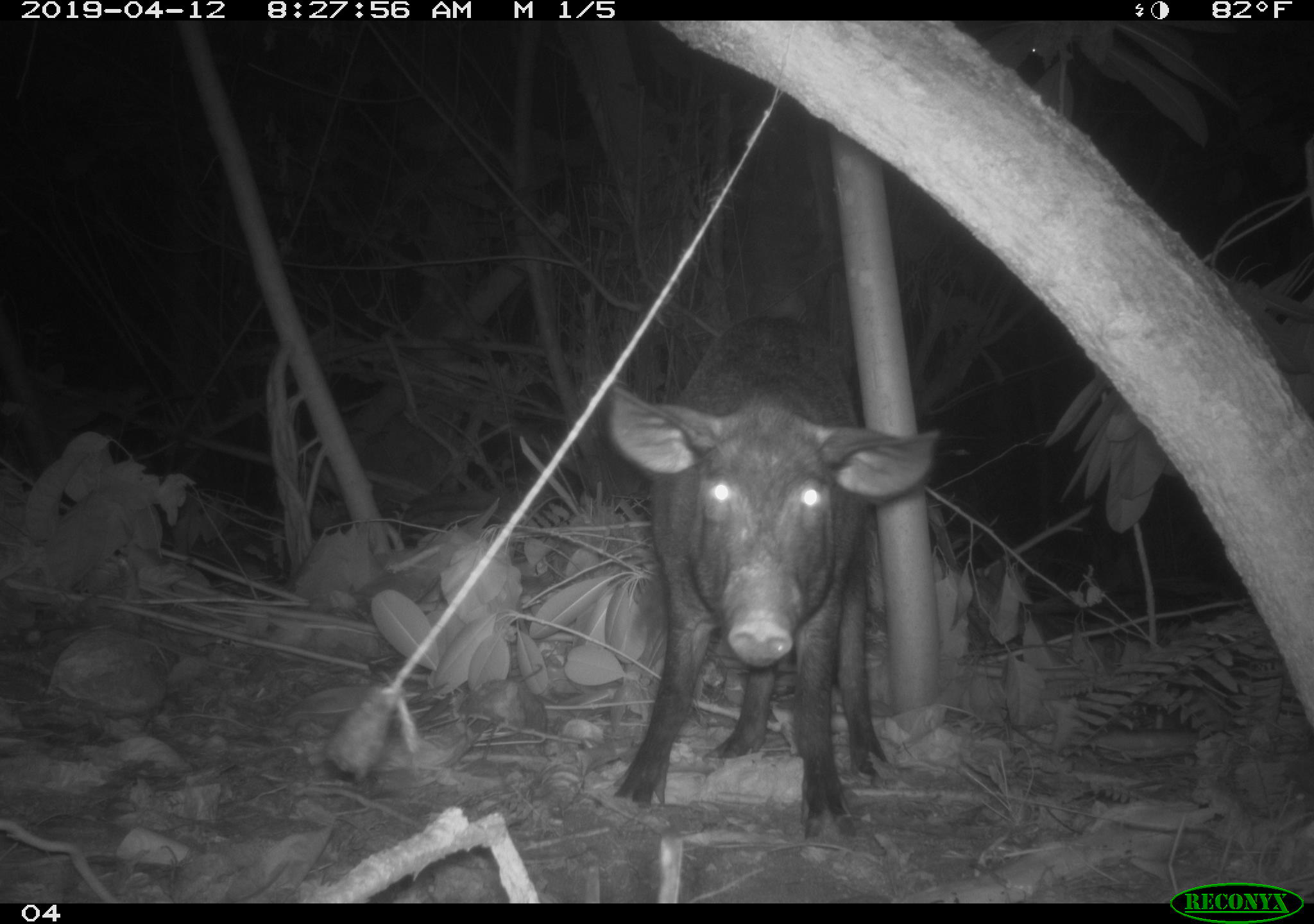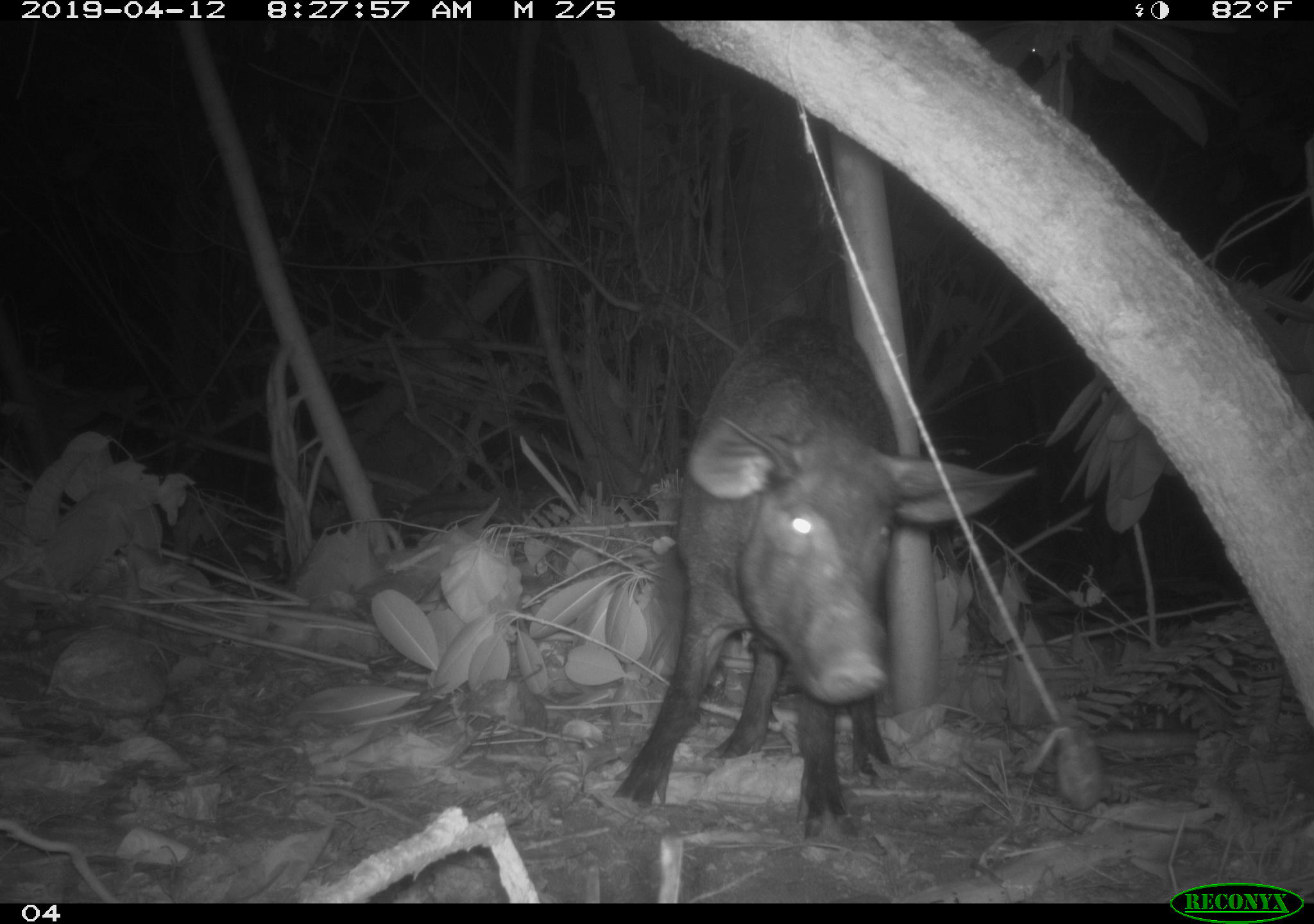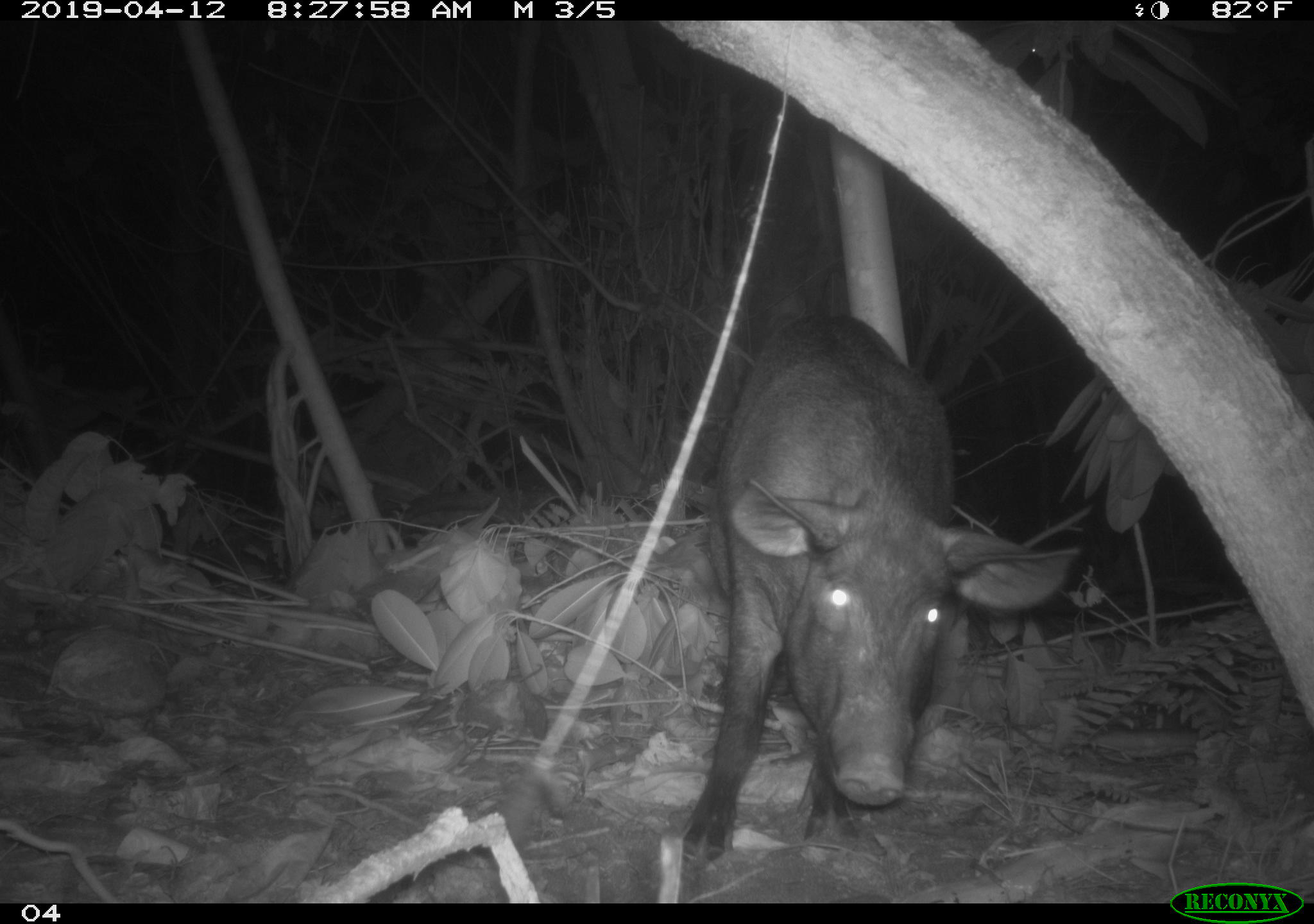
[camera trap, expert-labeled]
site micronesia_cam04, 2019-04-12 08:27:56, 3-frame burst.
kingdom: Animalia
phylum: Chordata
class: Mammalia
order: Artiodactyla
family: Suidae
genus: Sus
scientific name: Sus scrofa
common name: pig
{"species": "pig (Sus scrofa)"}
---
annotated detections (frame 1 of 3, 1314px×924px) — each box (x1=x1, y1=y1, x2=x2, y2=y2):
pig: (x1=599, y1=314, x2=939, y2=839)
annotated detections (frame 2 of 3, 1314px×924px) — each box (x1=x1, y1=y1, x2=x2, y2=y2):
pig: (x1=602, y1=318, x2=1062, y2=837)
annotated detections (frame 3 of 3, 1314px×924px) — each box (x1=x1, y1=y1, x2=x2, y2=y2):
pig: (x1=680, y1=314, x2=1068, y2=866)